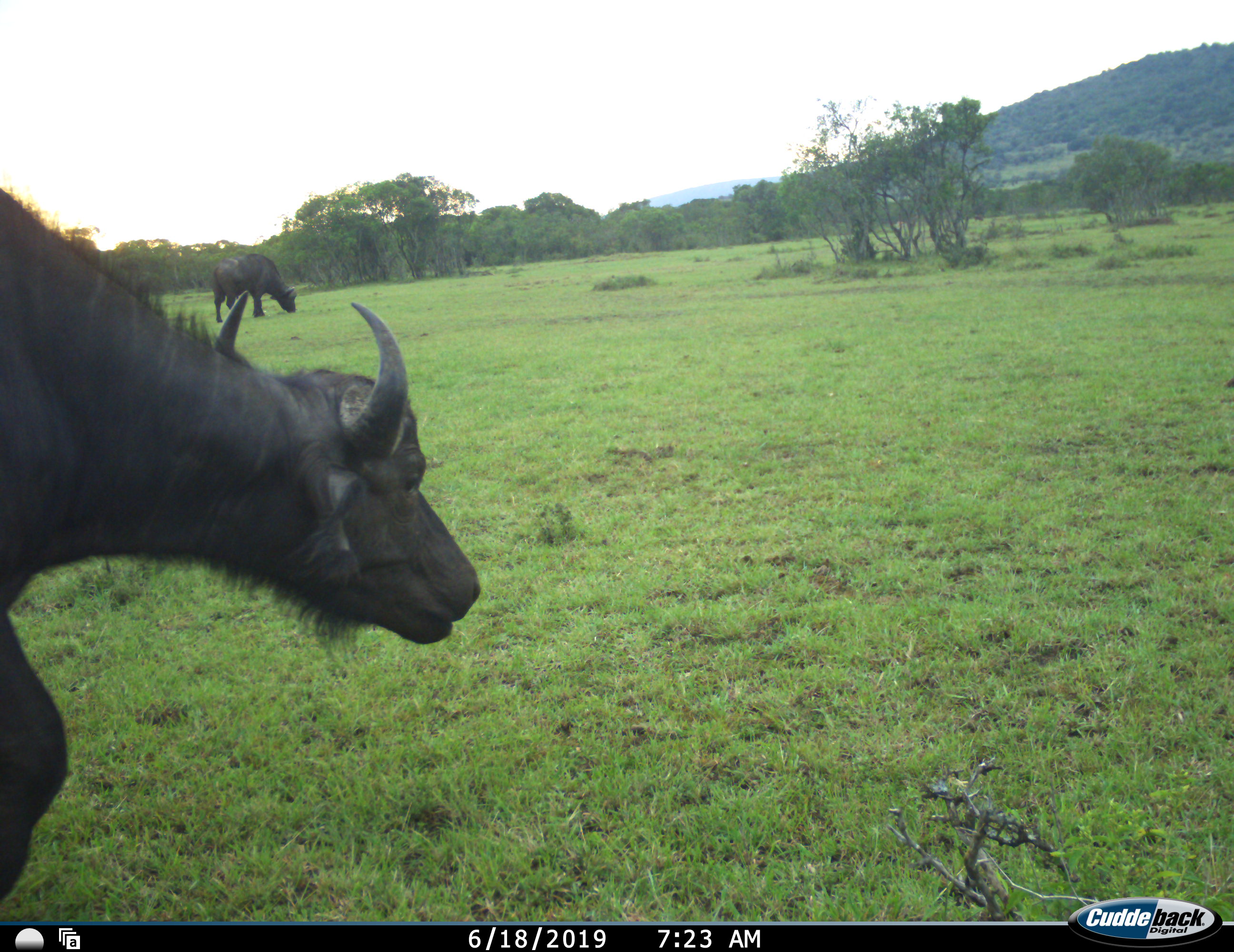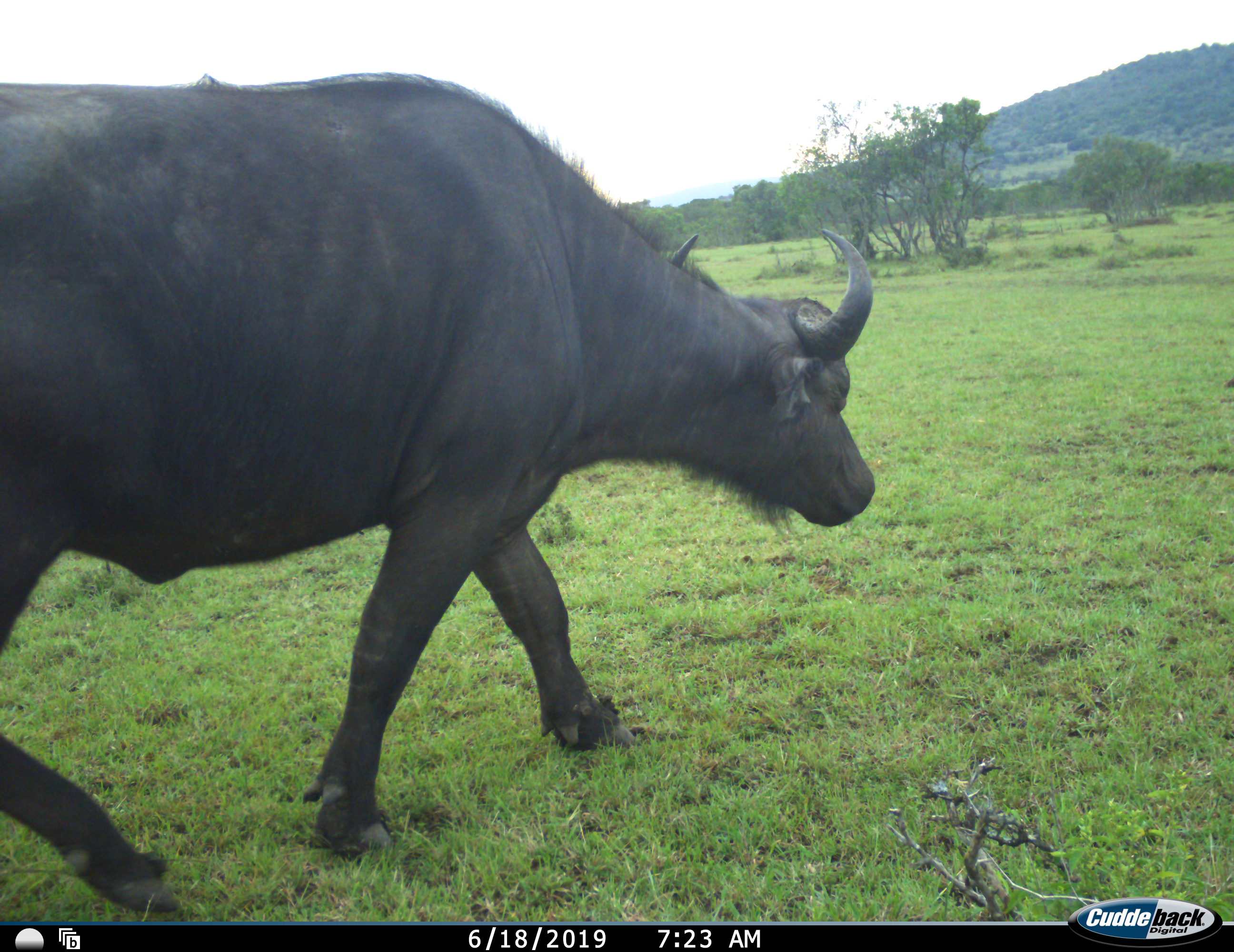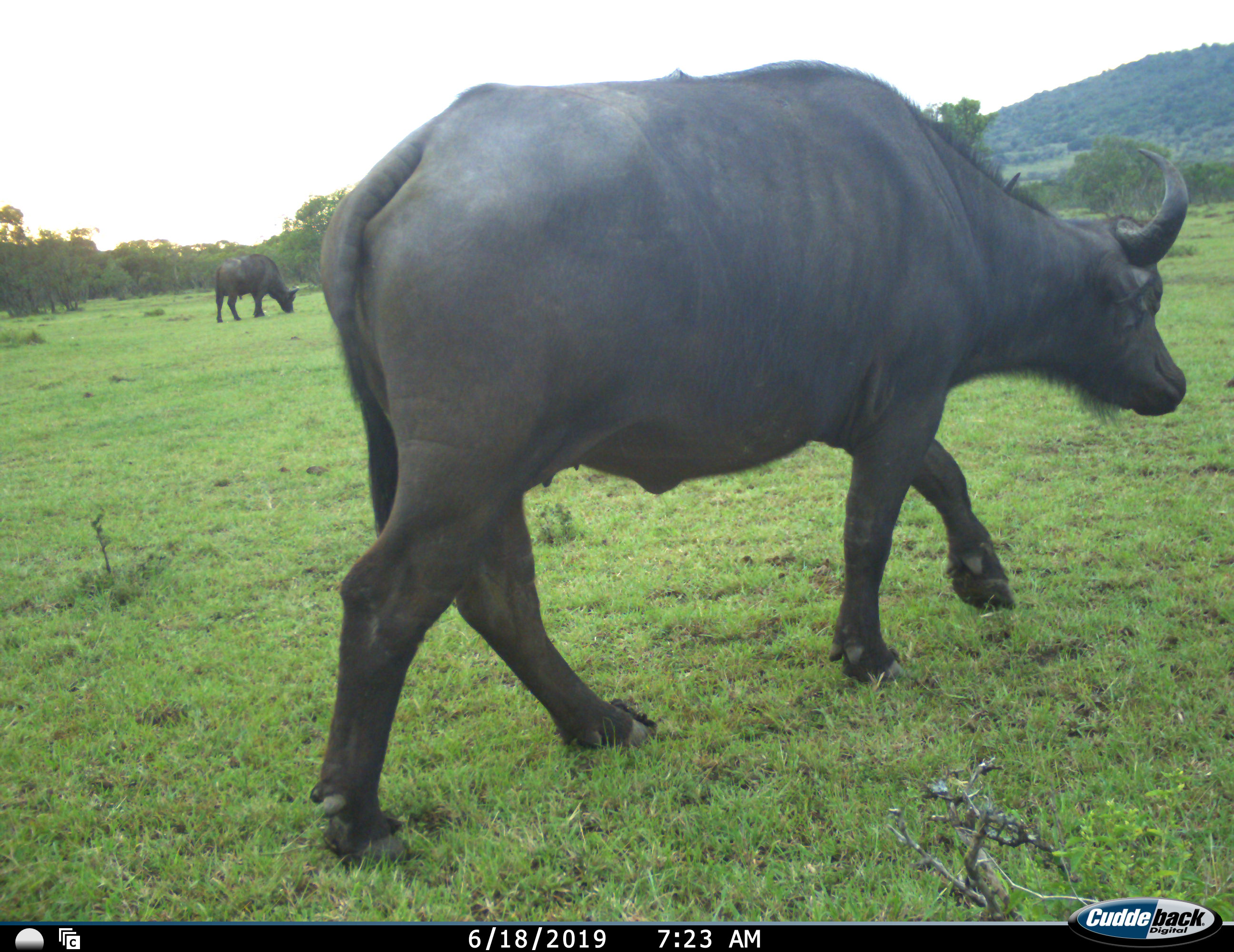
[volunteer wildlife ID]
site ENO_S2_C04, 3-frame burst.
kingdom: Animalia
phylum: Chordata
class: Mammalia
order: Artiodactyla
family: Bovidae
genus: Syncerus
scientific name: Syncerus caffer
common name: african buffalo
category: buffalo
Buffalo (african buffalo) (Syncerus caffer), count 2. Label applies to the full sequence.